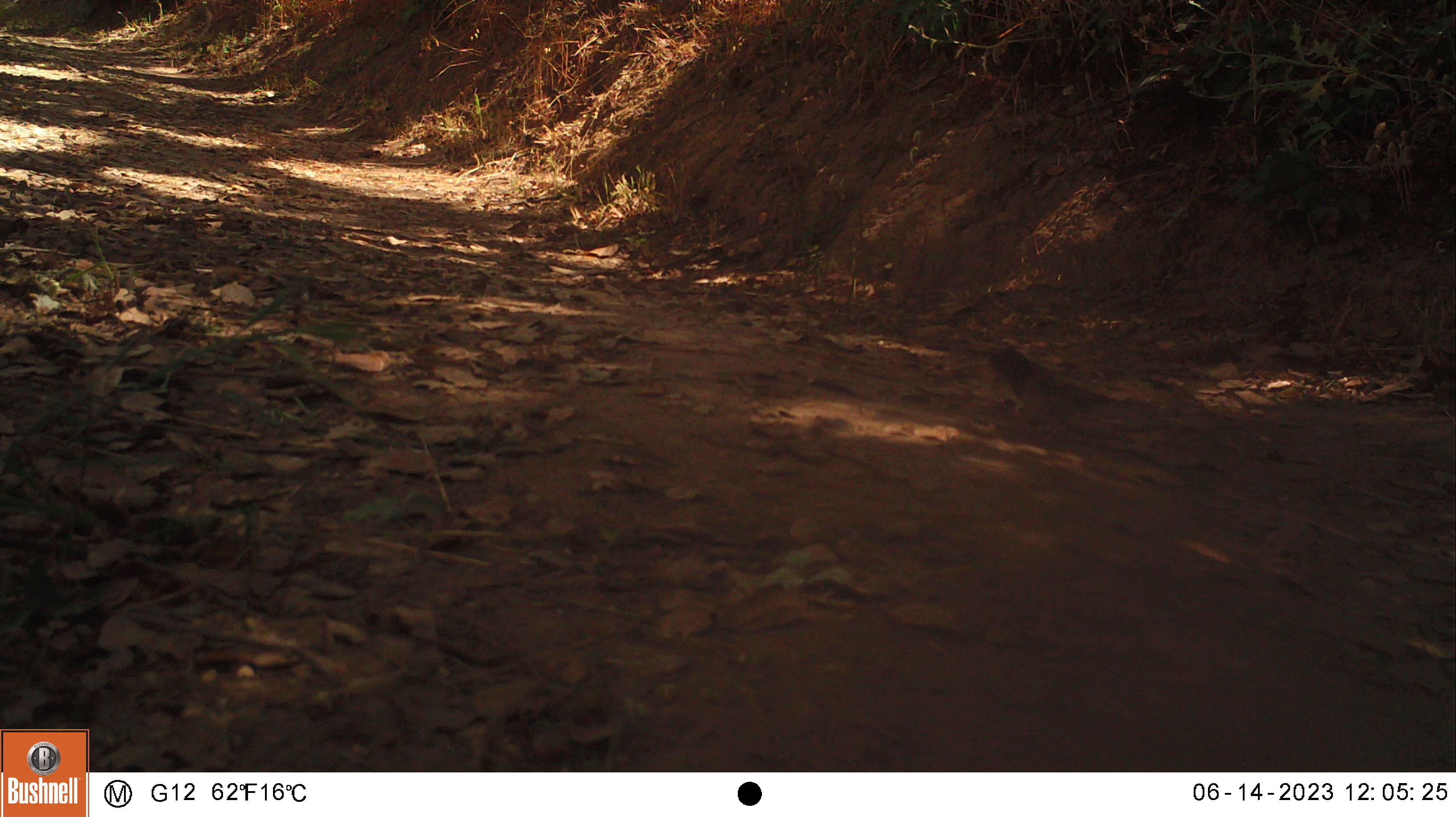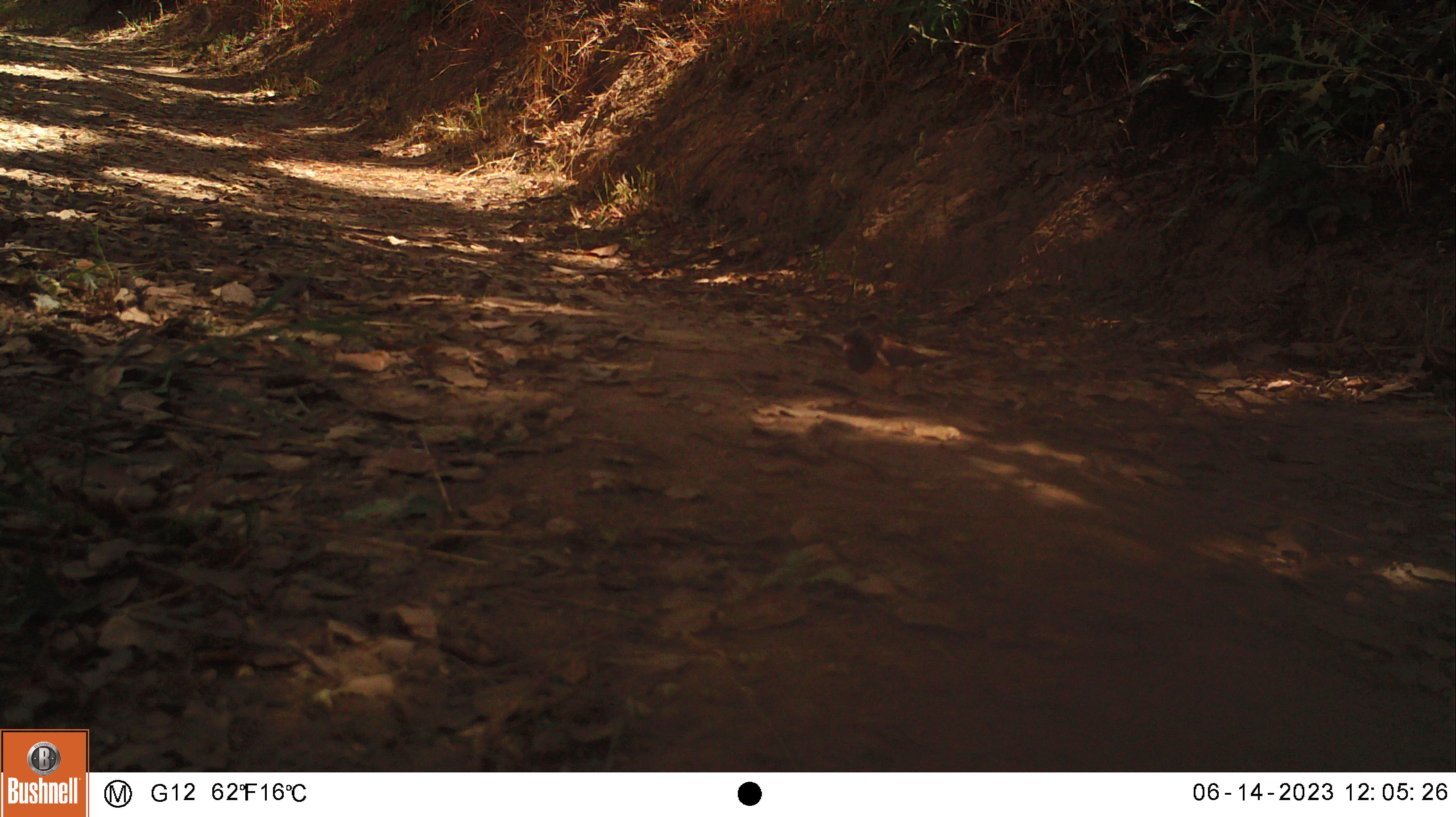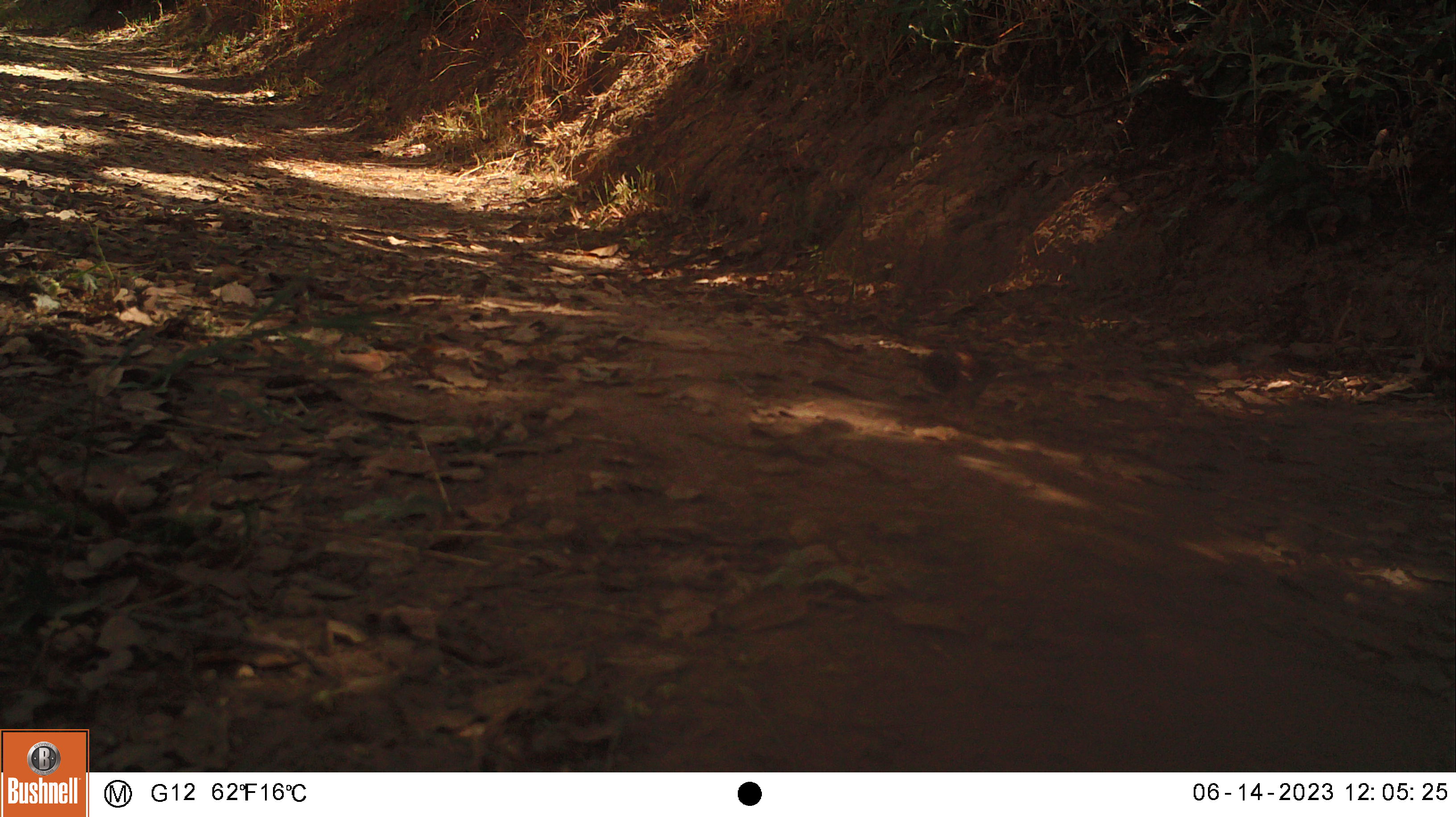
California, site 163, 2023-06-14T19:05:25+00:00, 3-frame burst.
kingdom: Animalia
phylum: Chordata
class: Aves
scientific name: Aves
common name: bird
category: unknown bird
Unknown bird (bird) (Aves).